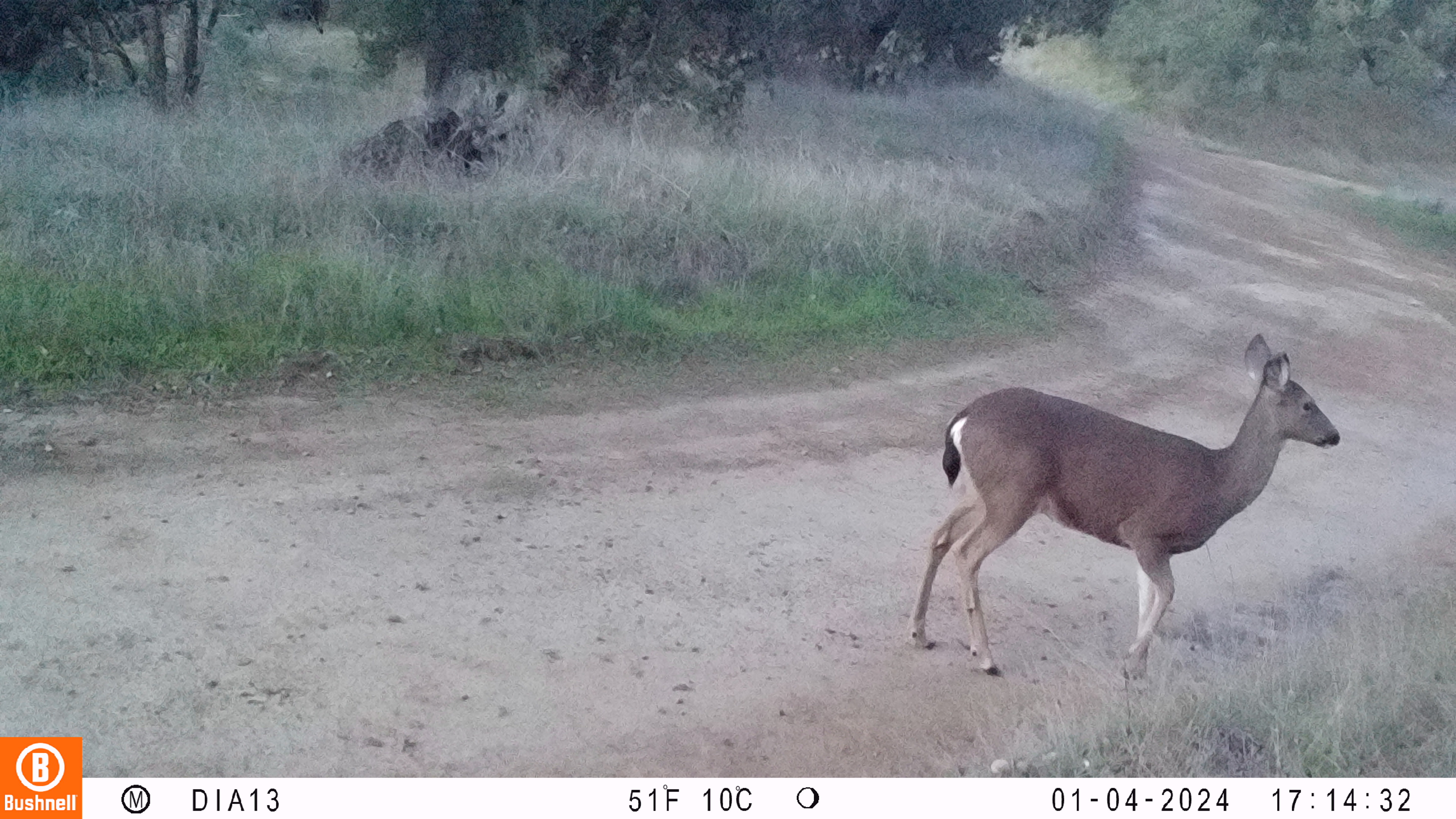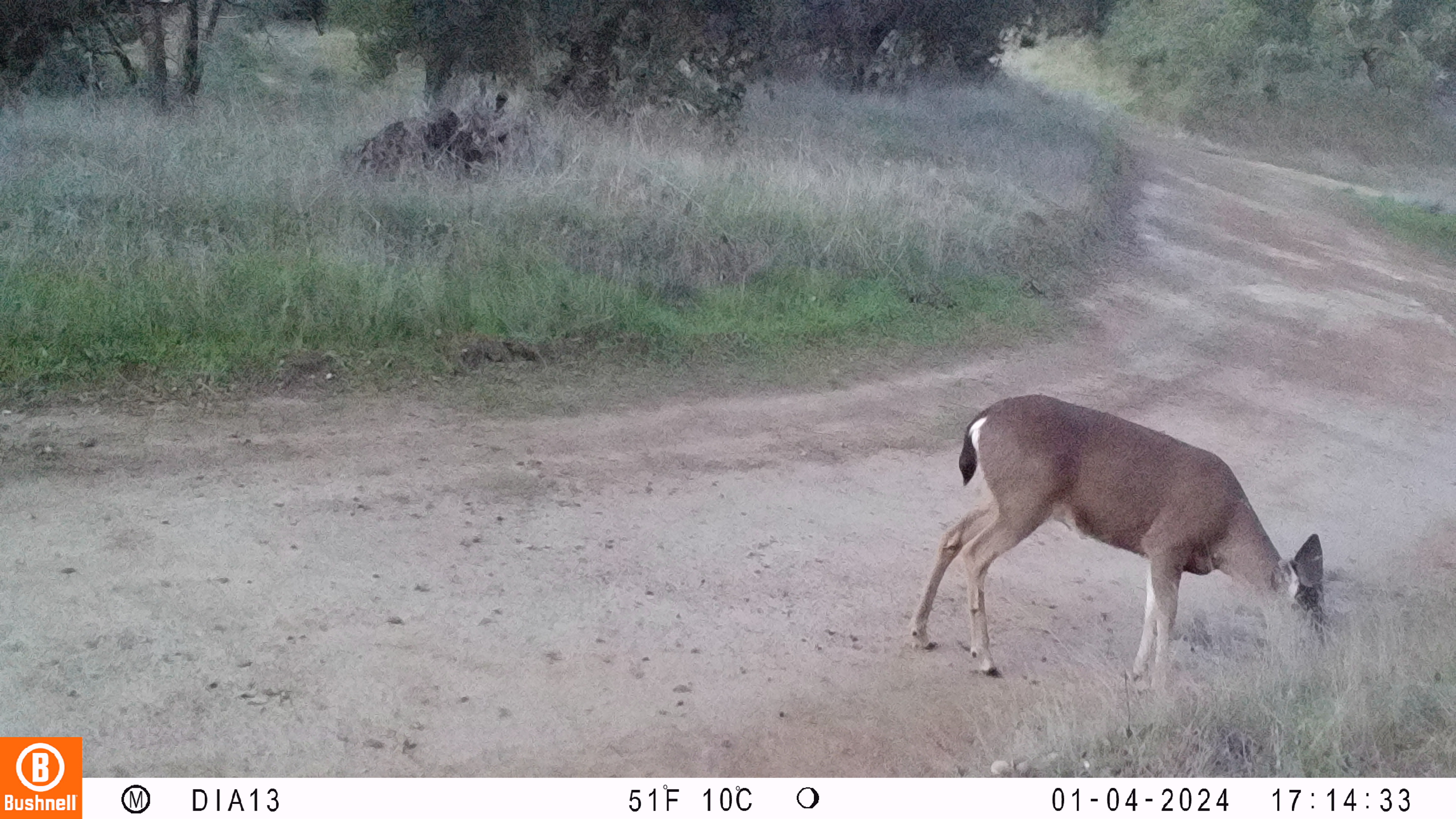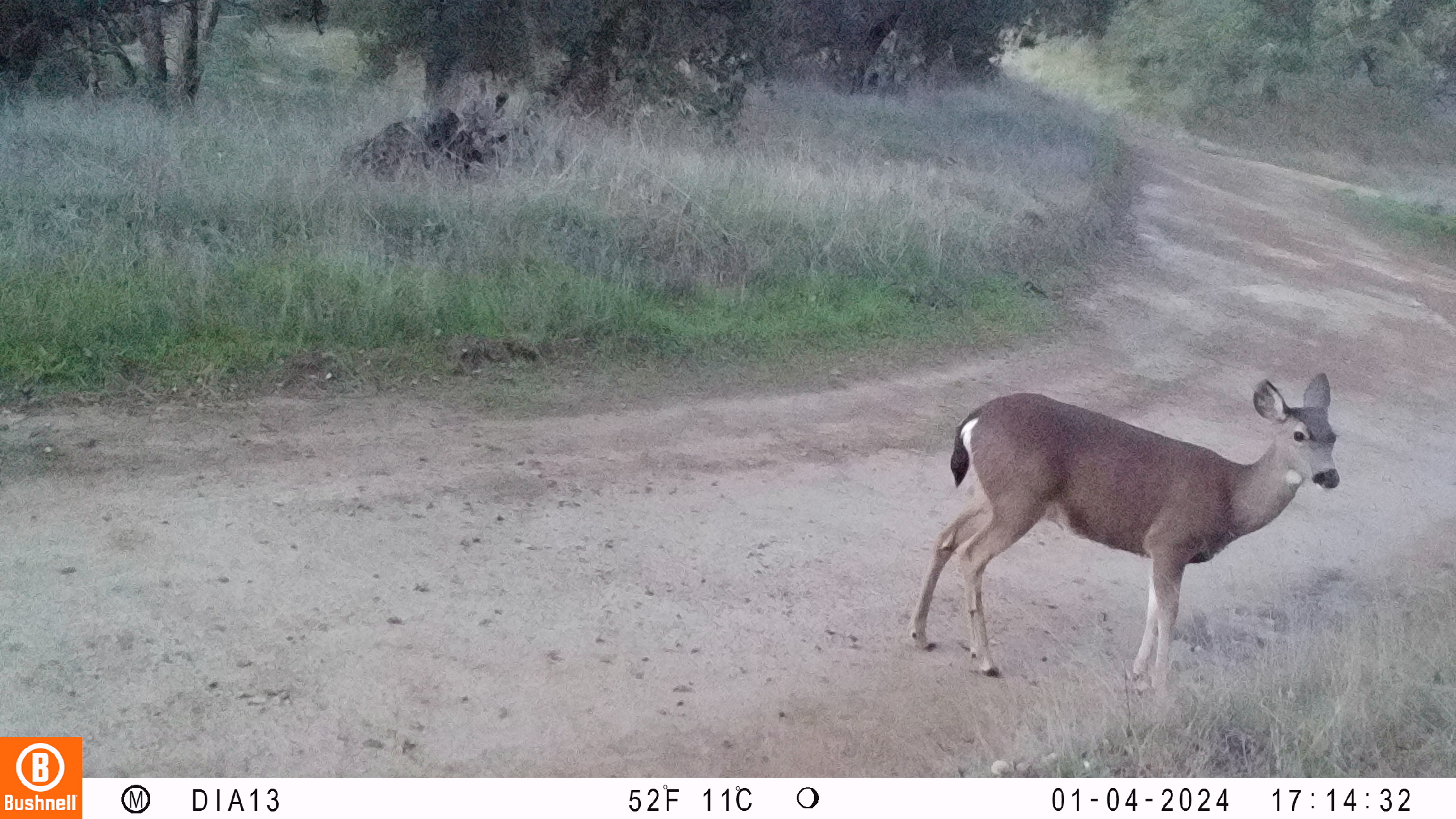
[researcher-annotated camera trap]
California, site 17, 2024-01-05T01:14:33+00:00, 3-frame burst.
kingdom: Animalia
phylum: Chordata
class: Mammalia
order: Artiodactyla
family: Cervidae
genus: Odocoileus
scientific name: Odocoileus hemionus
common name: mule deer